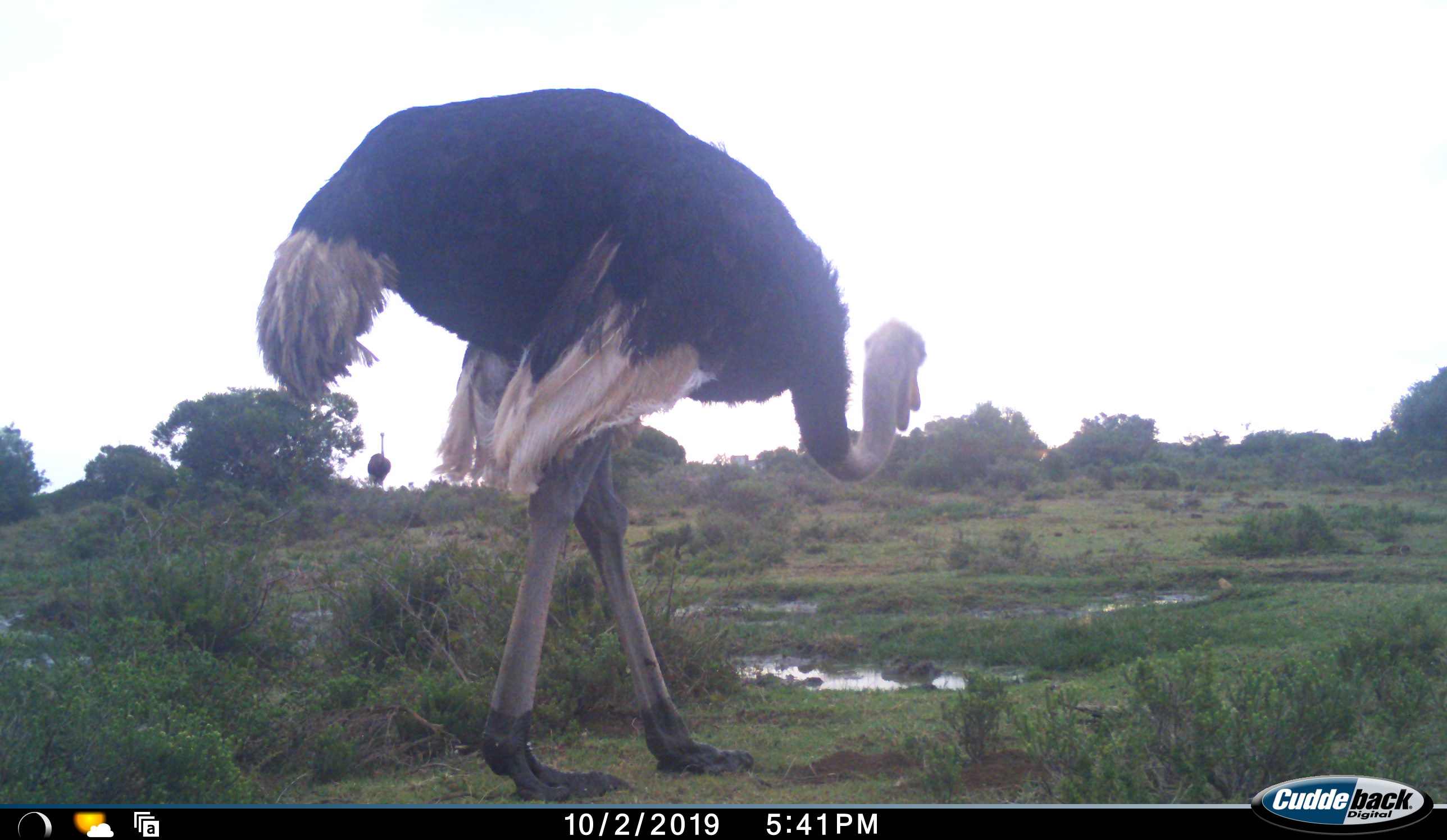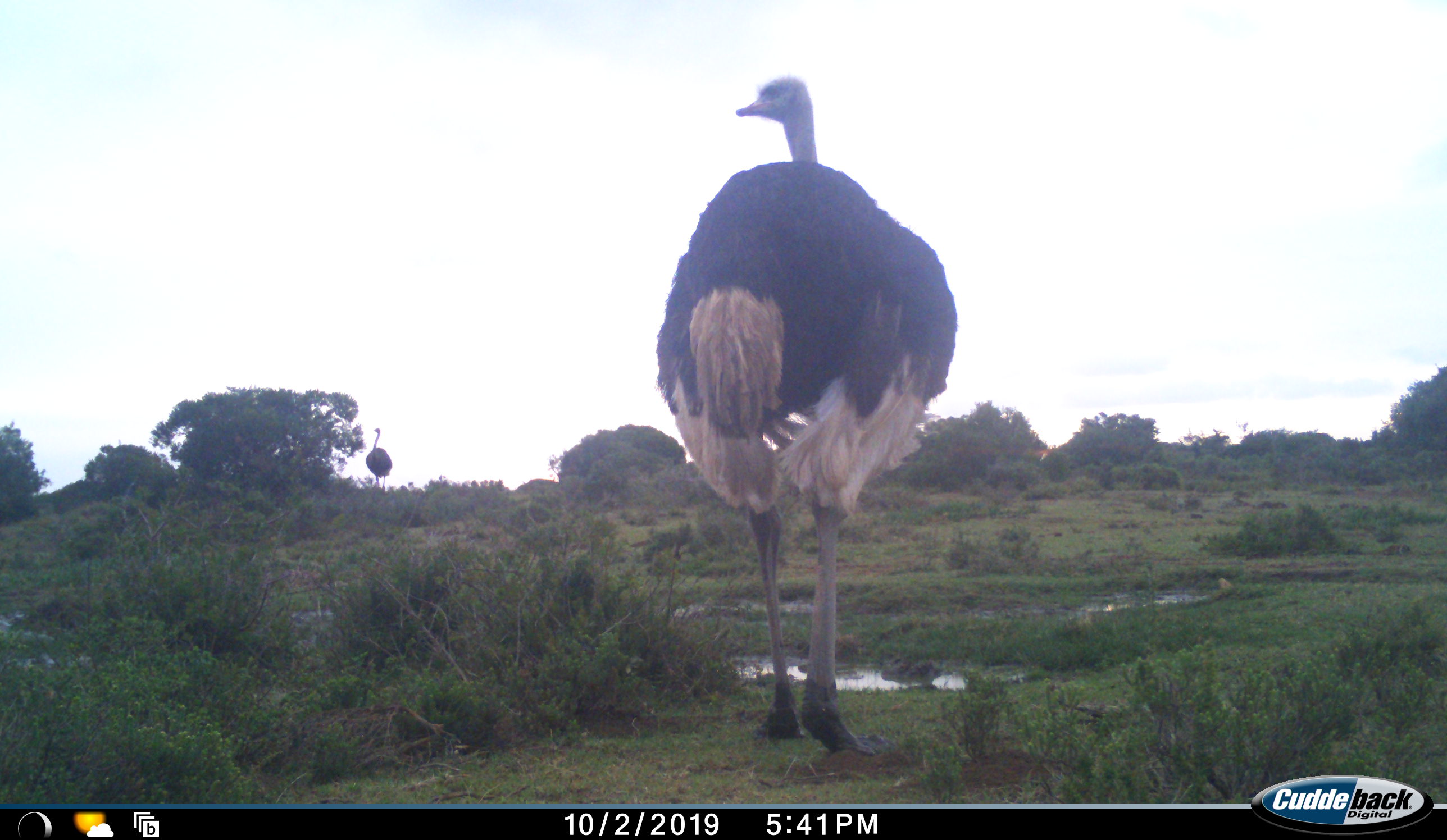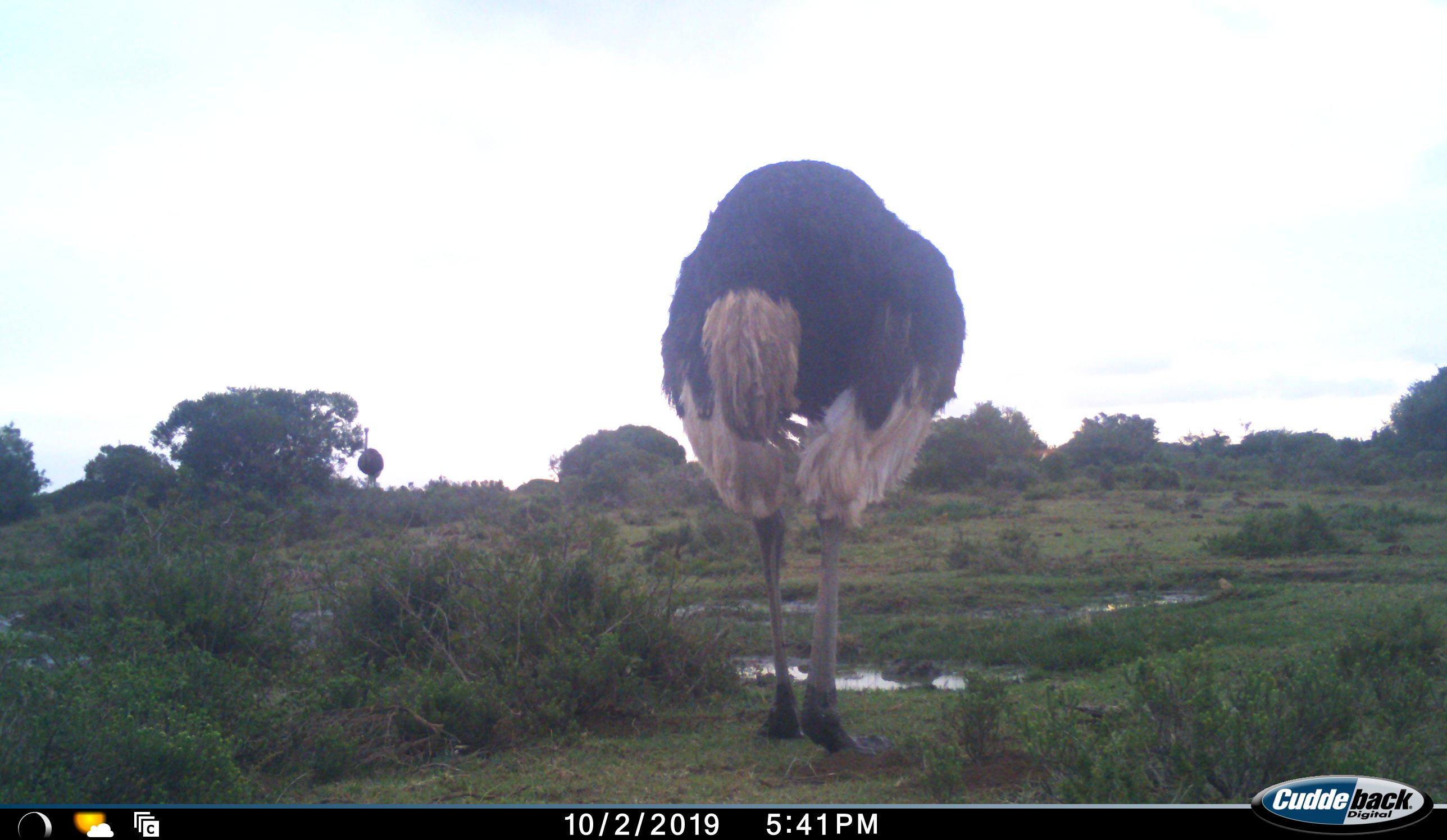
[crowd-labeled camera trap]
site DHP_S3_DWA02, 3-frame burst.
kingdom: Animalia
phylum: Chordata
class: Aves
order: Struthioniformes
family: Struthionidae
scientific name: Struthionidae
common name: ostrich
Ostrich (Struthionidae), count 2. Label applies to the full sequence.